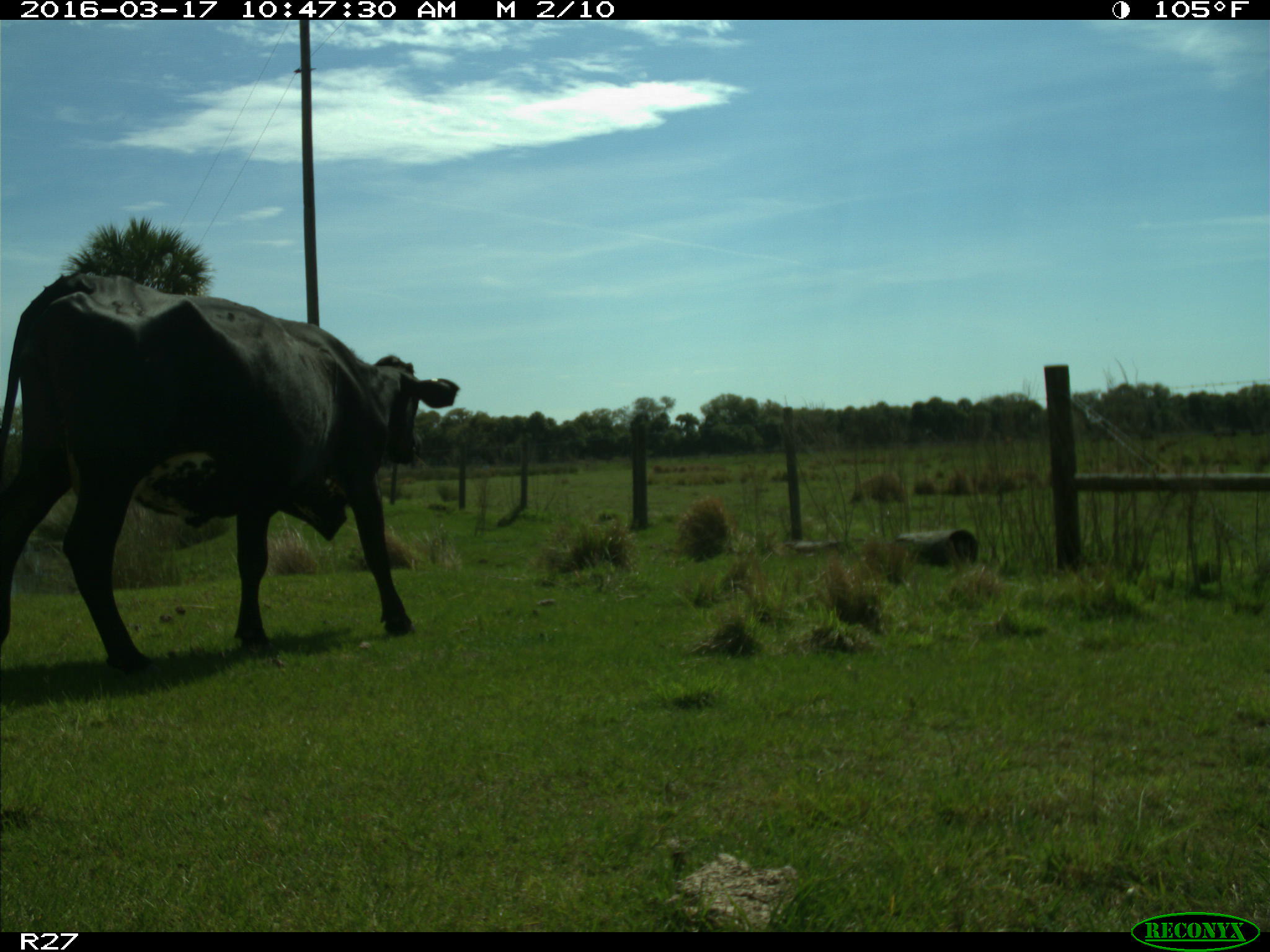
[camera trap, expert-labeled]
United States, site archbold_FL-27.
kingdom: Animalia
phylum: Chordata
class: Mammalia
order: Artiodactyla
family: Bovidae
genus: Bos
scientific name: Bos taurus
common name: domestic cow